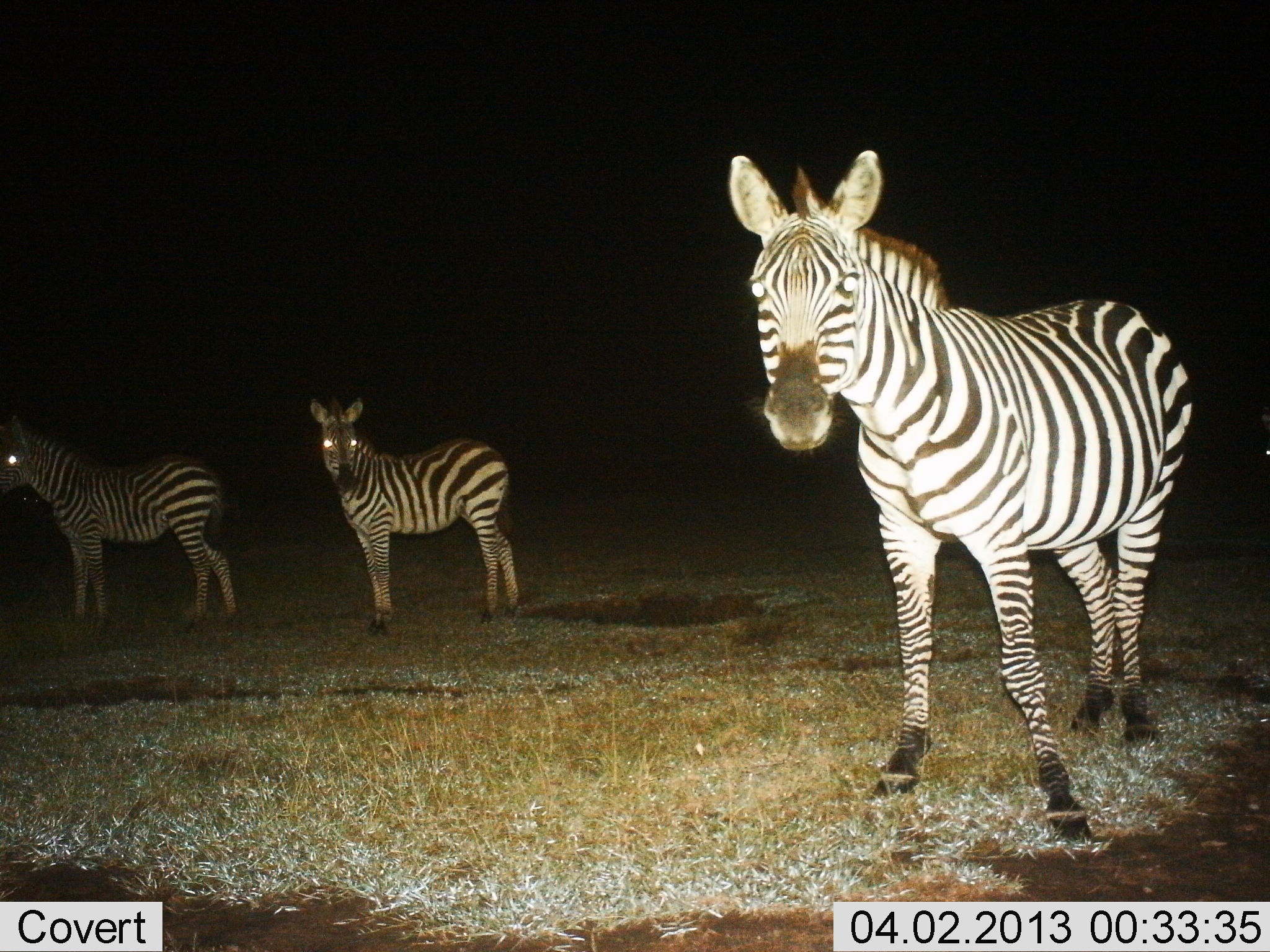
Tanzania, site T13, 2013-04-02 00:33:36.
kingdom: Animalia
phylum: Chordata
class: Mammalia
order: Perissodactyla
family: Equidae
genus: Equus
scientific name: Equus quagga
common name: plains zebra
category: zebra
Zebra (plains zebra) (Equus quagga), count 3. Behavior (volunteer vote fractions): standing 92%, resting 0%, moving 11%, interacting 3%. Young present (vote fraction): 8%. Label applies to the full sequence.